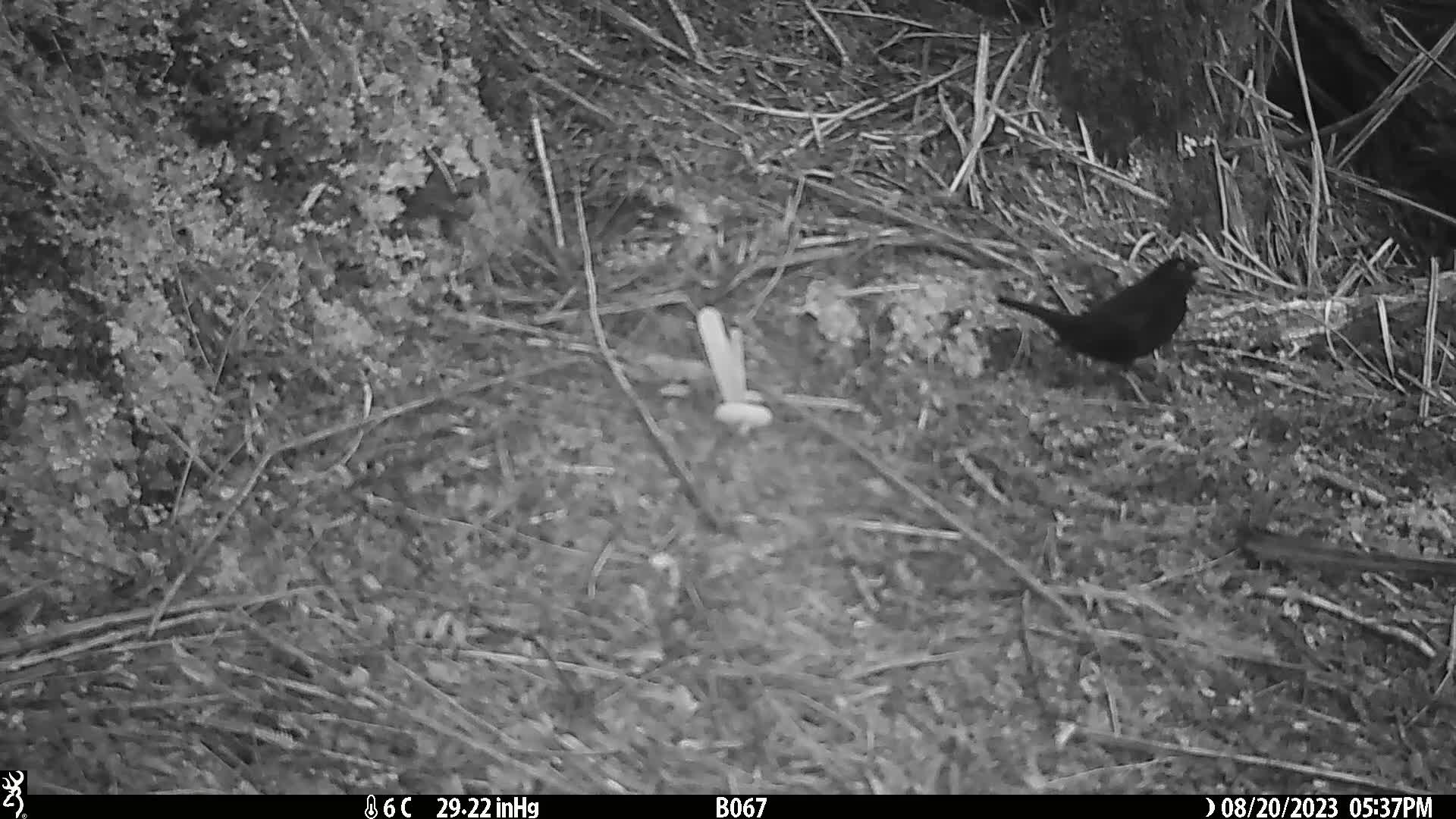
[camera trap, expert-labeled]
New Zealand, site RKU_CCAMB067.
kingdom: Animalia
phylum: Chordata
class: Aves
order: Passeriformes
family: Turdidae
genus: Turdus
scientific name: Turdus merula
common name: eurasian blackbird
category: blackbird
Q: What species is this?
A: Blackbird (eurasian blackbird) (Turdus merula).